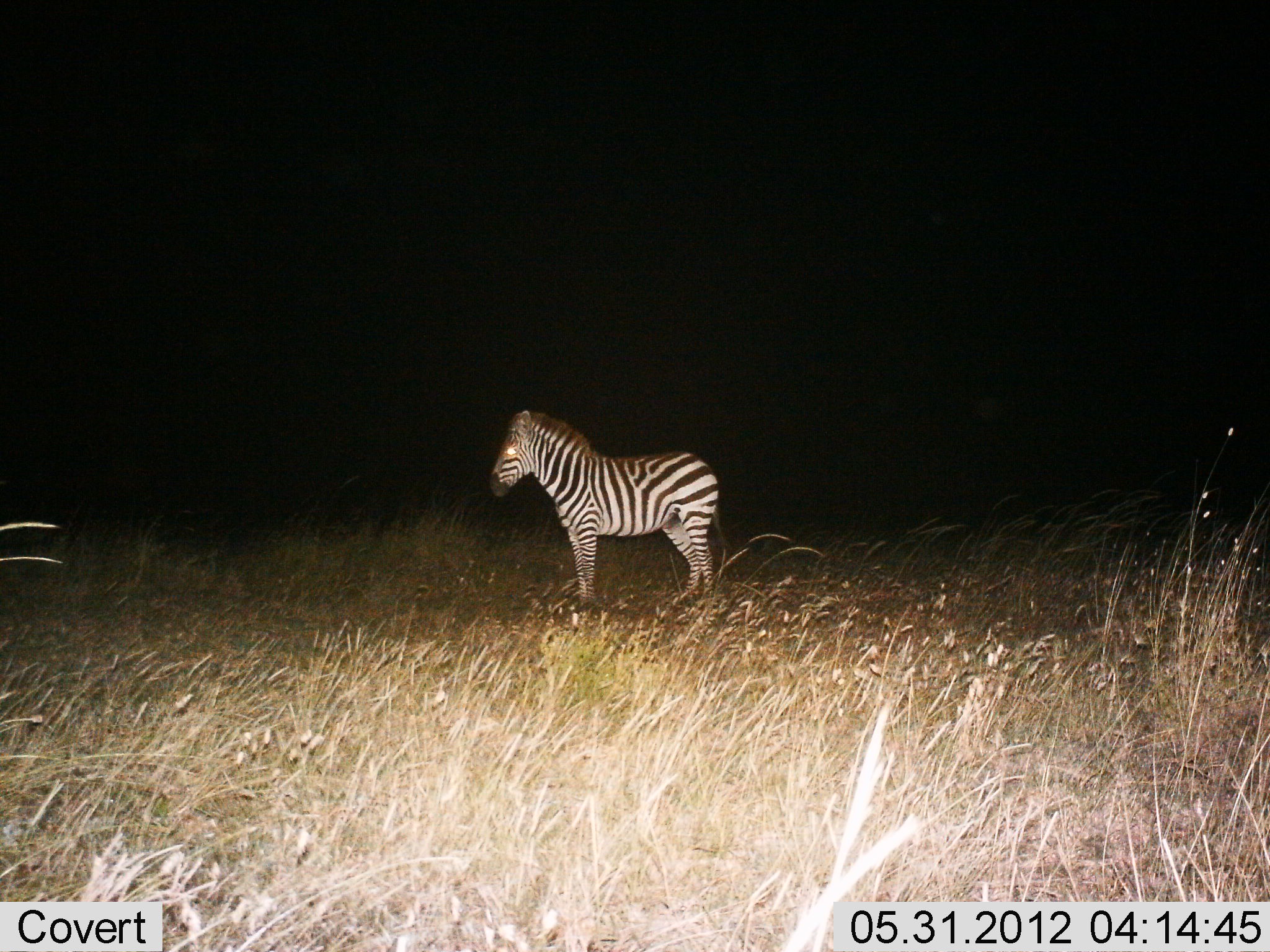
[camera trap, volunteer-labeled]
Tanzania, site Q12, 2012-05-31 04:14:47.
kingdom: Animalia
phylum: Chordata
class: Mammalia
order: Perissodactyla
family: Equidae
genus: Equus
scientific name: Equus quagga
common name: plains zebra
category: zebra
Zebra (plains zebra) (Equus quagga), count 1. Behavior (volunteer vote fractions): standing 100%, resting 0%, moving 0%, interacting 0%. Young present (vote fraction): 0%. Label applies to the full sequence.